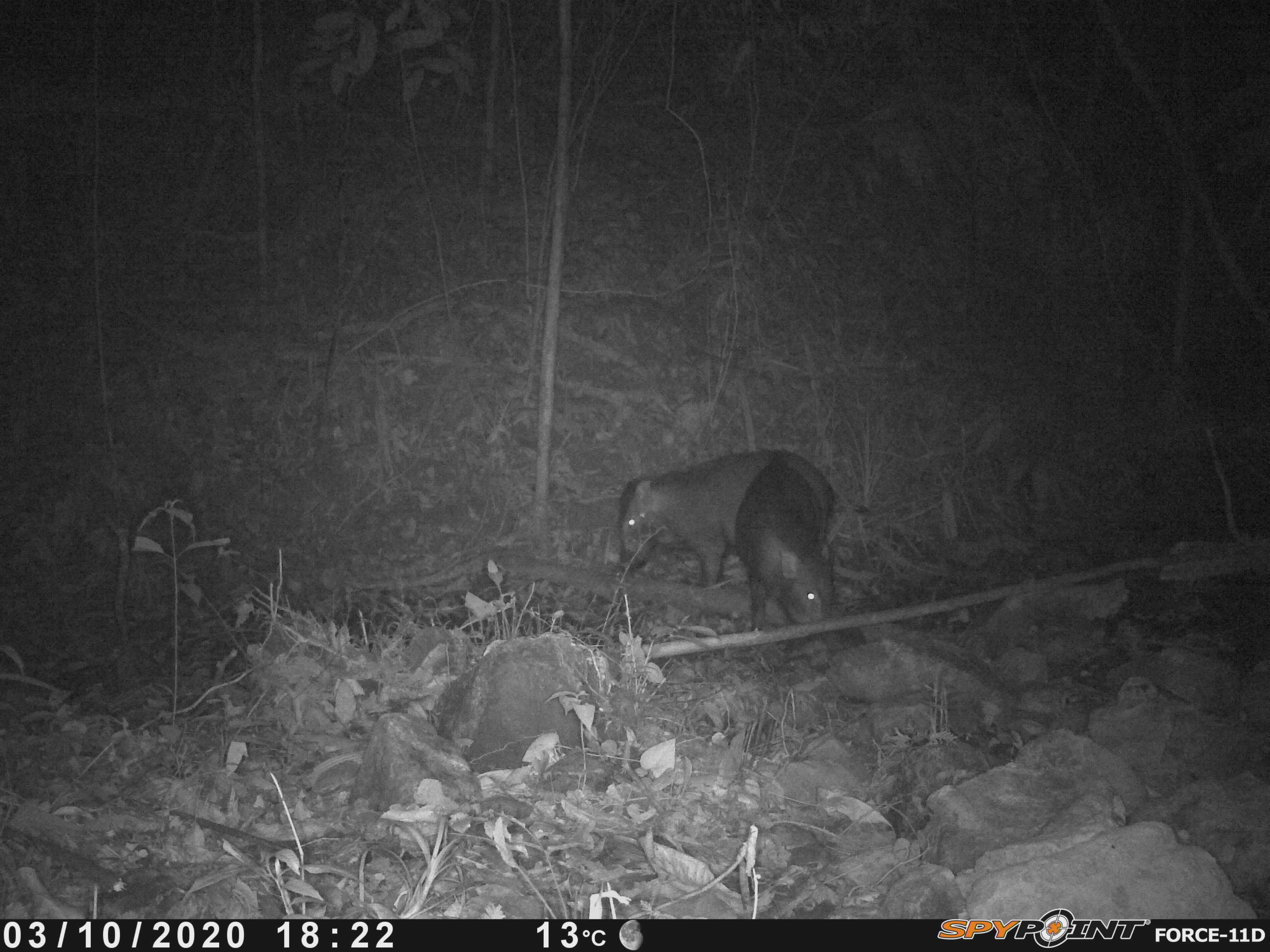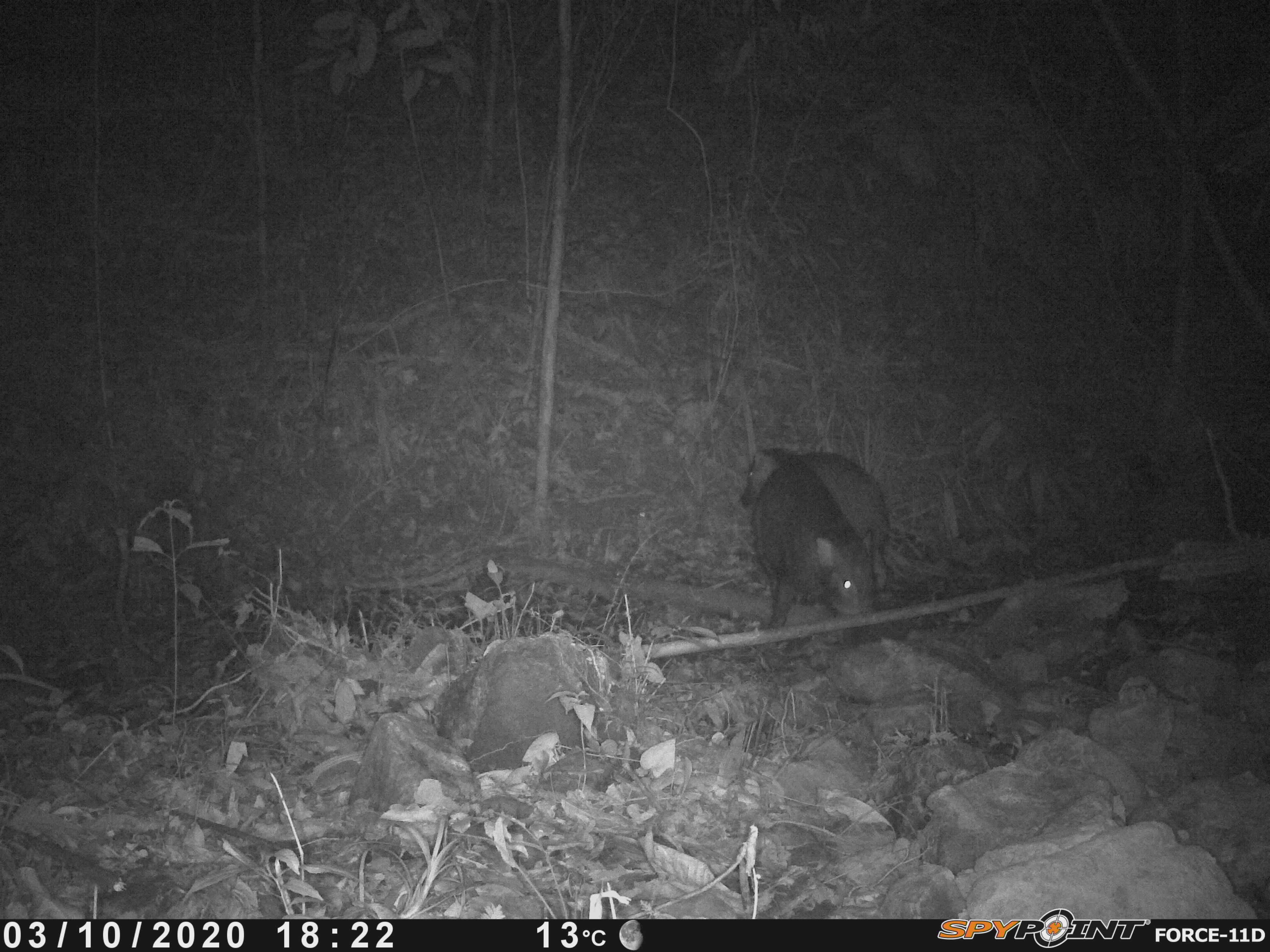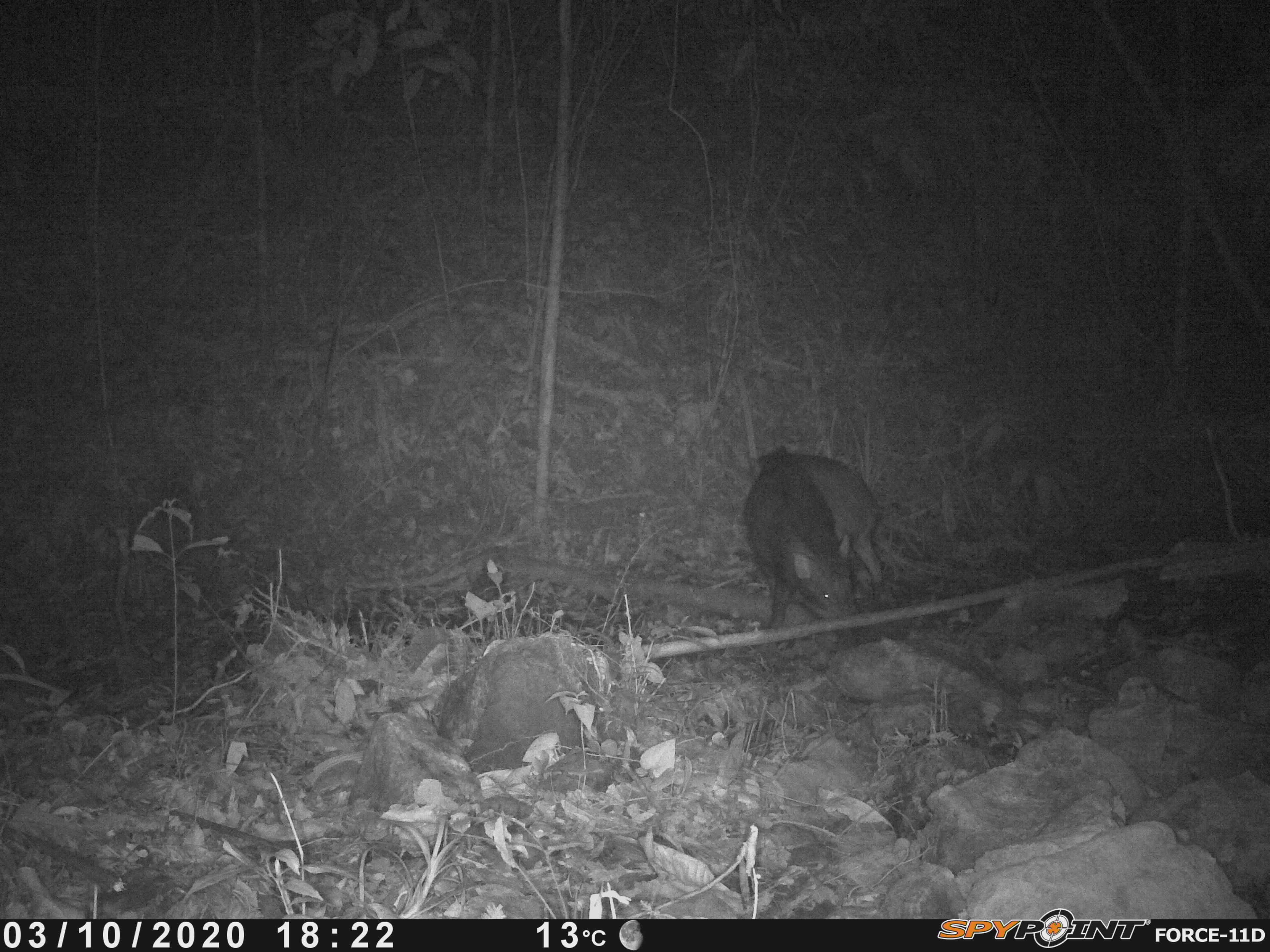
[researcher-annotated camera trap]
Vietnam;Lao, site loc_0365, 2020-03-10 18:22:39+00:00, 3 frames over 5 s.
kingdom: Animalia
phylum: Chordata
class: Mammalia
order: Artiodactyla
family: Suidae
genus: Sus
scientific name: Sus scrofa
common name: eurasian wild pig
Eurasian wild pig (Sus scrofa). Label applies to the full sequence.